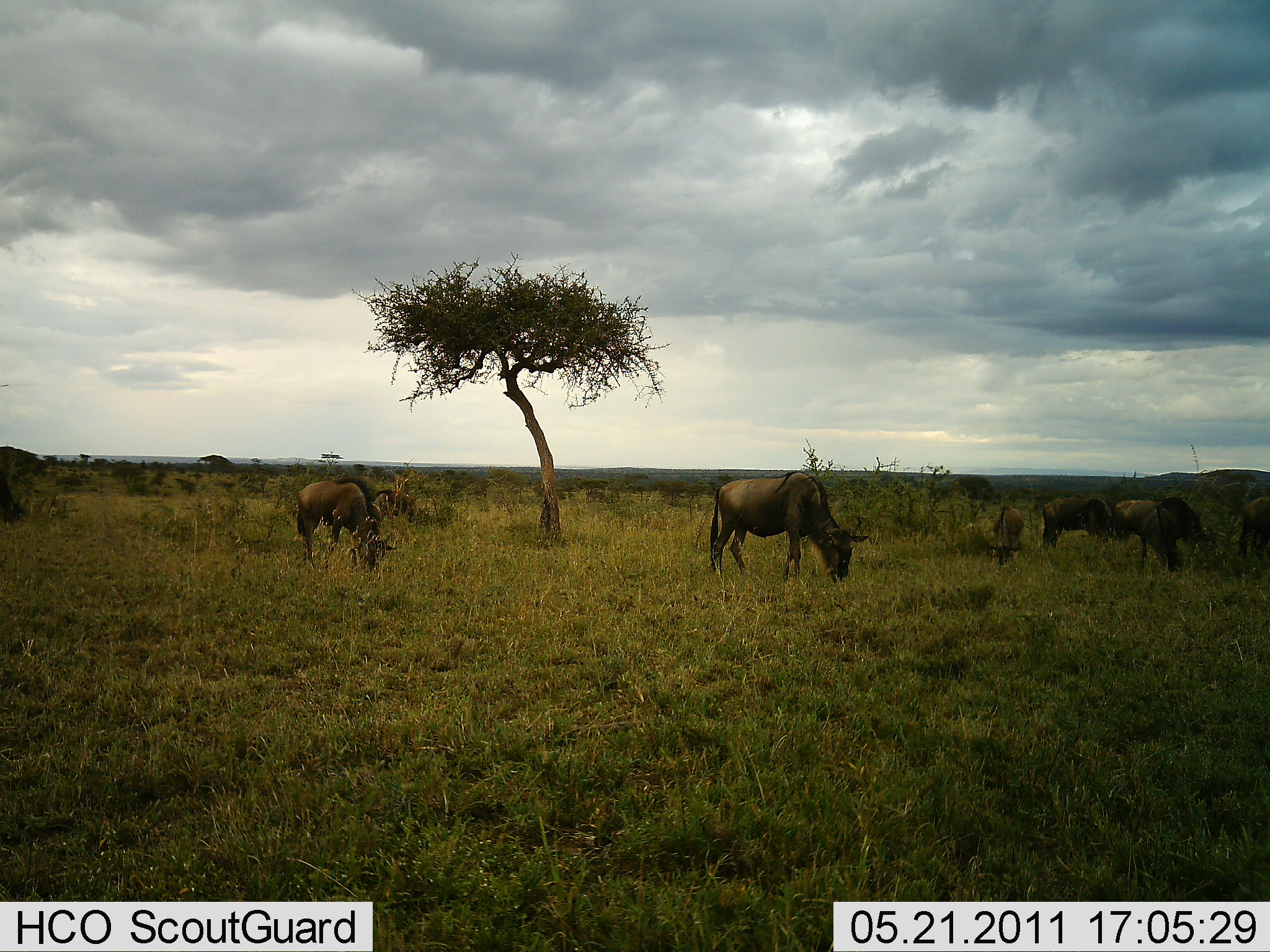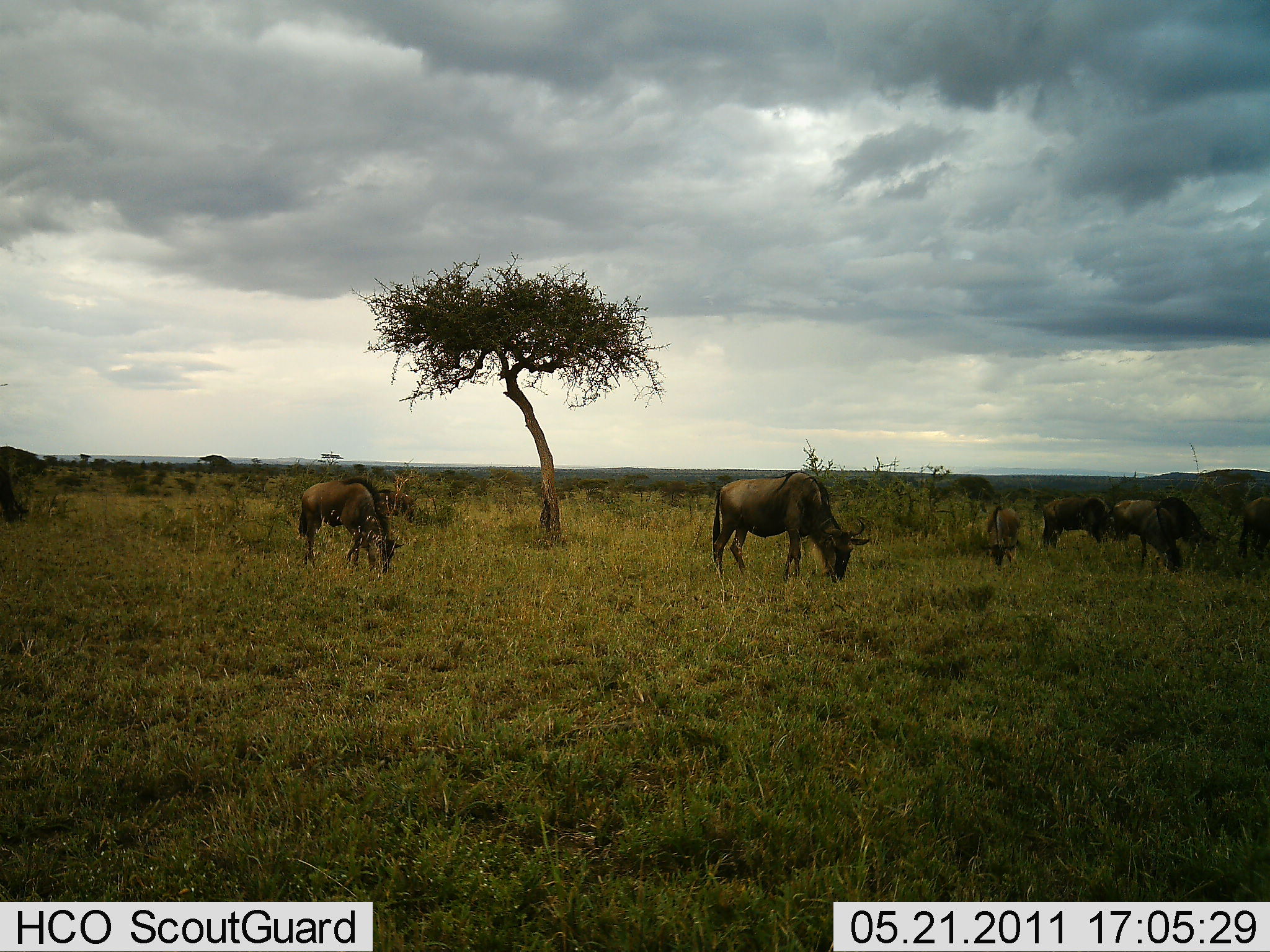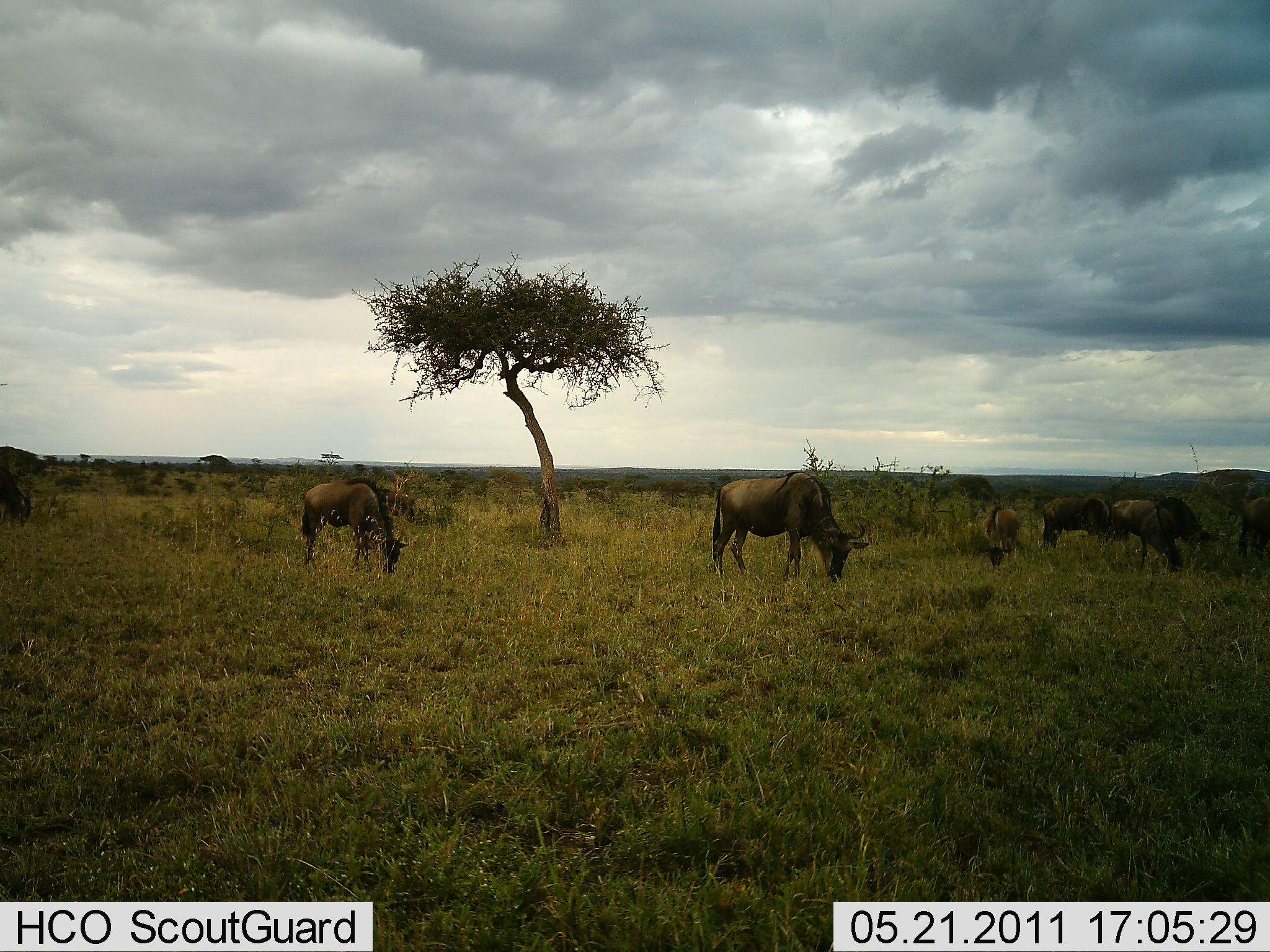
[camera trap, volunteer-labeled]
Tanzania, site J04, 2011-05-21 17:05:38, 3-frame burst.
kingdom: Animalia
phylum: Chordata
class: Mammalia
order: Artiodactyla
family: Bovidae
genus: Connochaetes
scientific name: Connochaetes taurinus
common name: blue wildebeest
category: wildebeest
Wildebeest (blue wildebeest) (Connochaetes taurinus), count 7. Behavior (volunteer vote fractions): standing 27%, resting 0%, moving 13%, interacting 0%. Young present (vote fraction): 27%. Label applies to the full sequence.